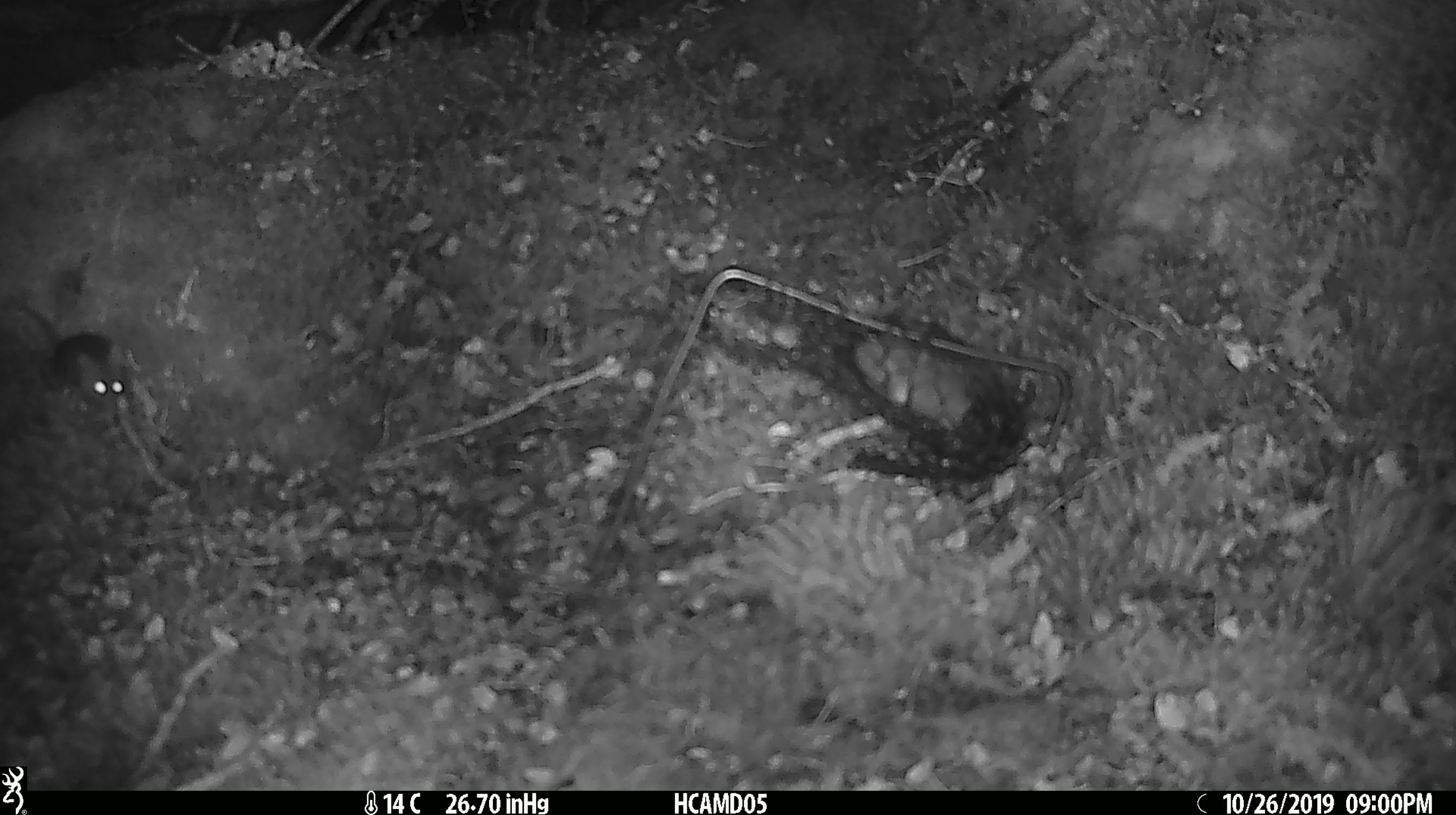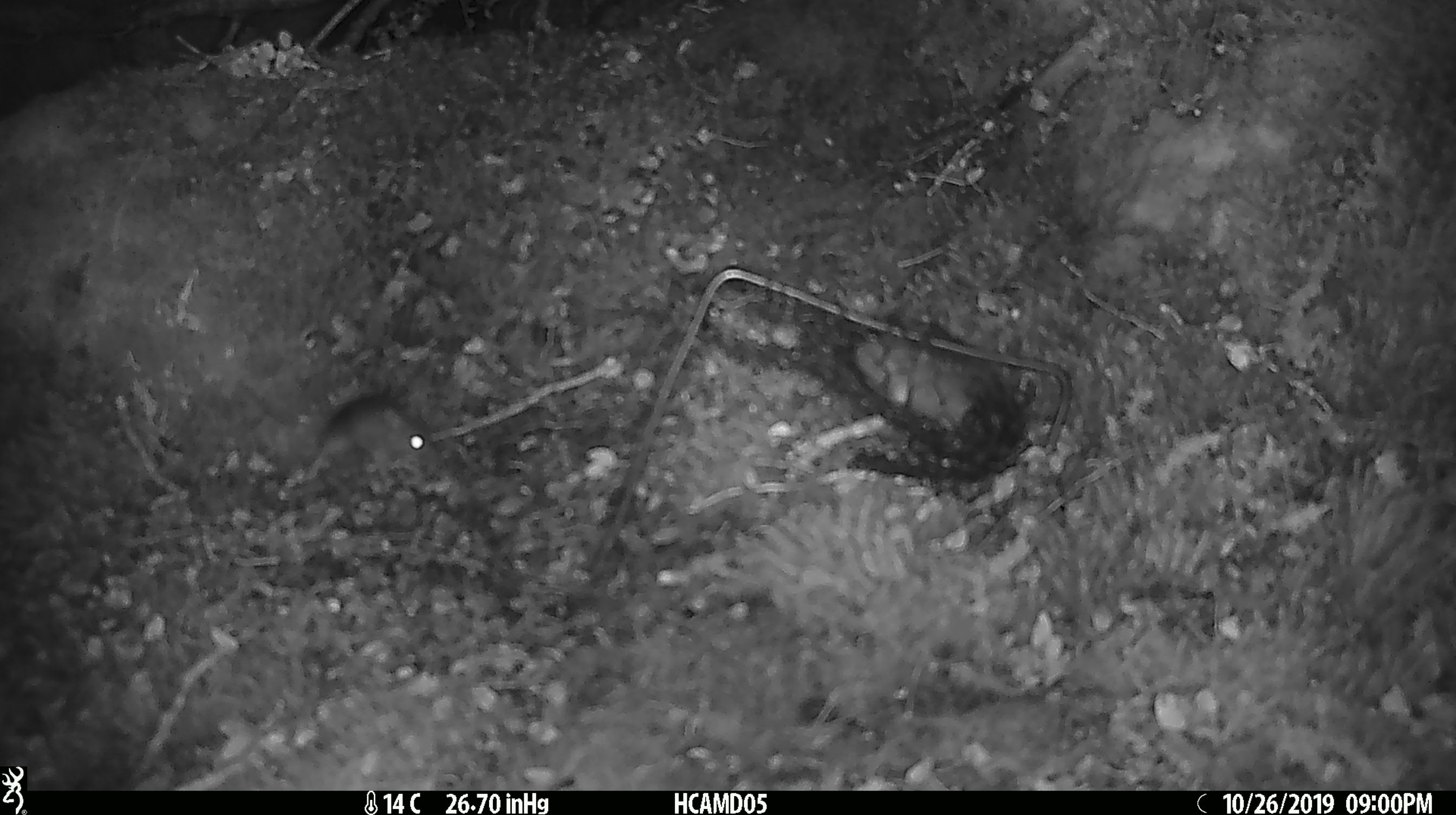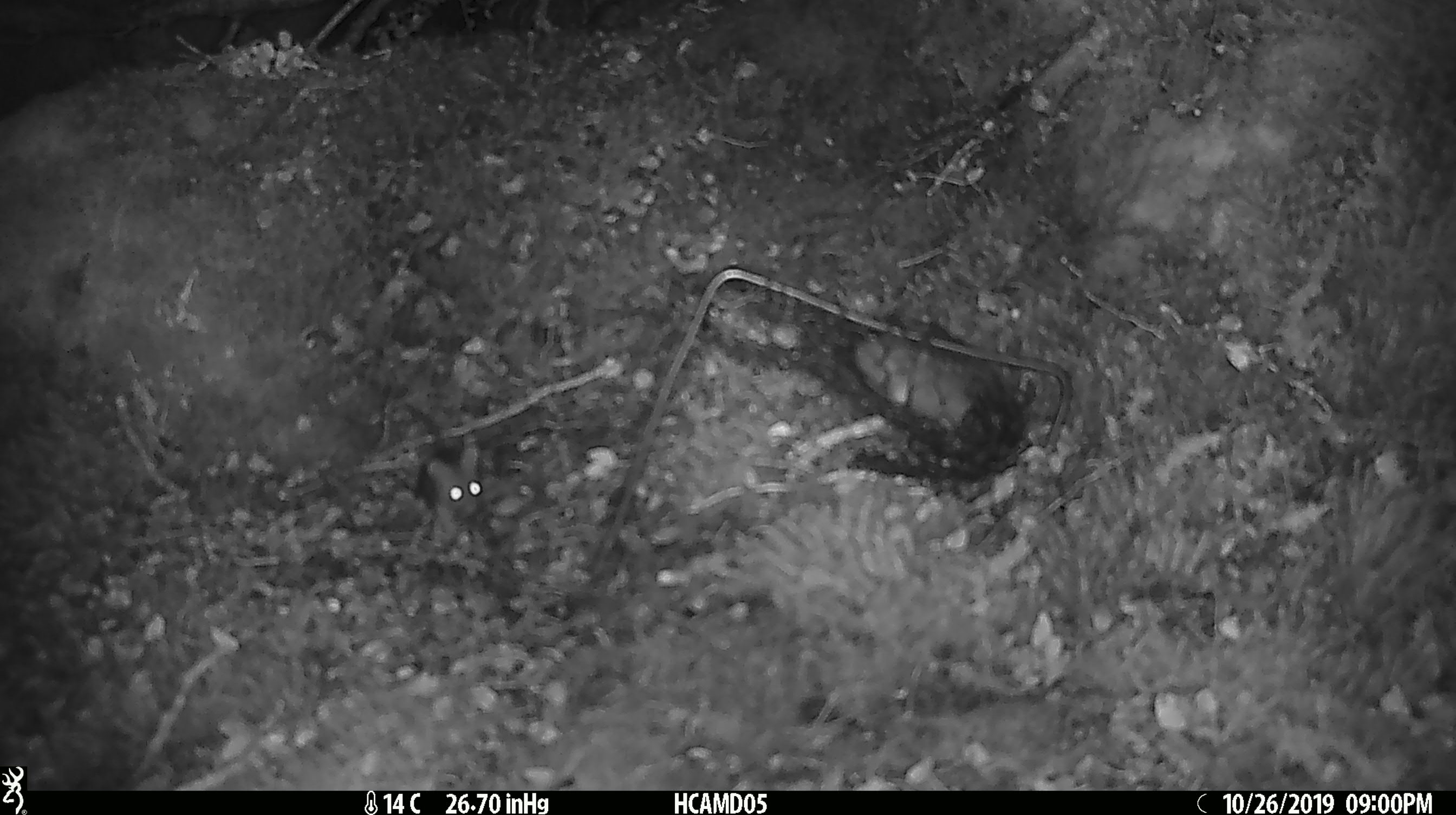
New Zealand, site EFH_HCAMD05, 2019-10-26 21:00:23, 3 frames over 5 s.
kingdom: Animalia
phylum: Chordata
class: Mammalia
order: Rodentia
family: Muridae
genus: Mus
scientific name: Mus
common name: mouse